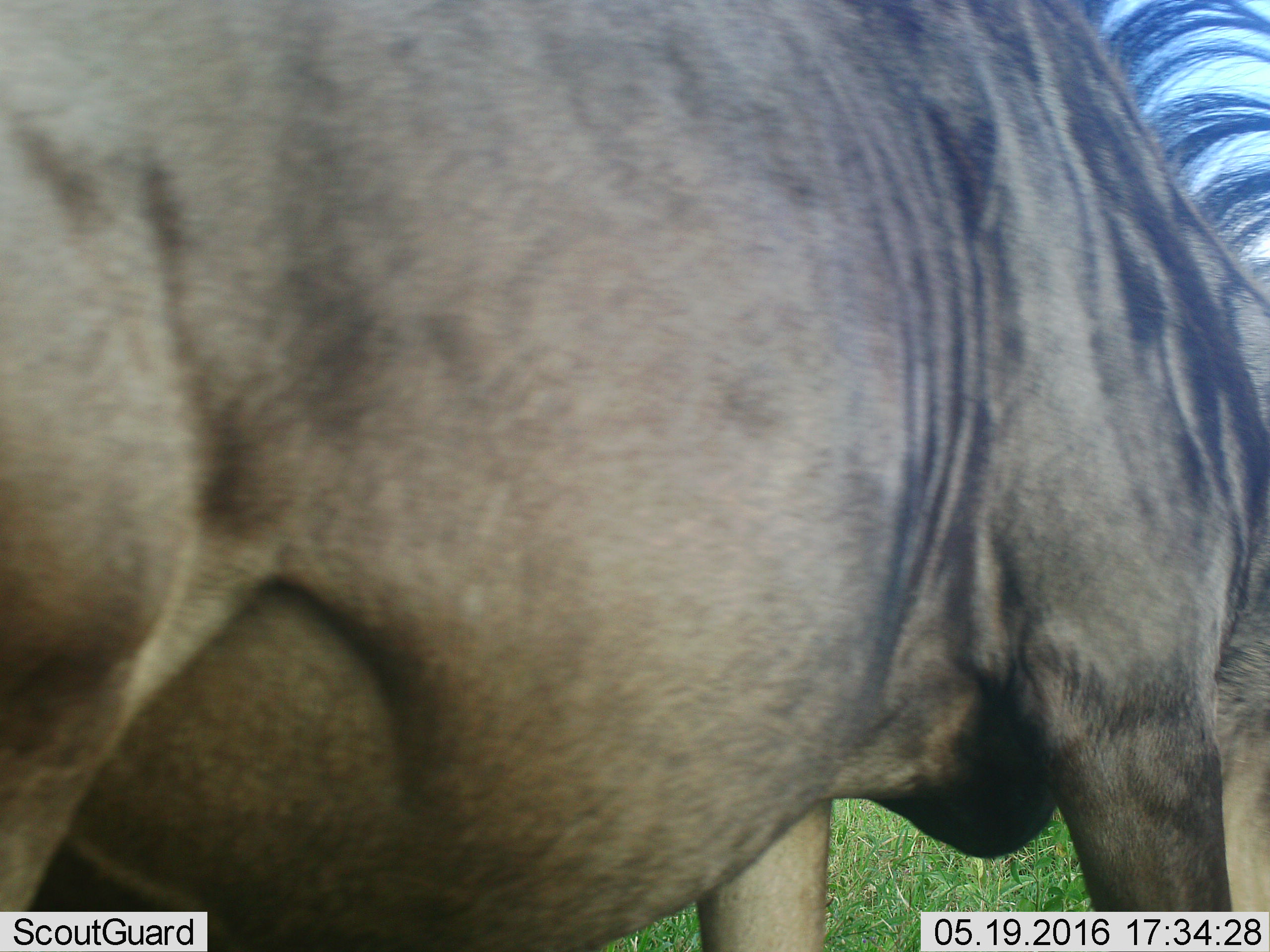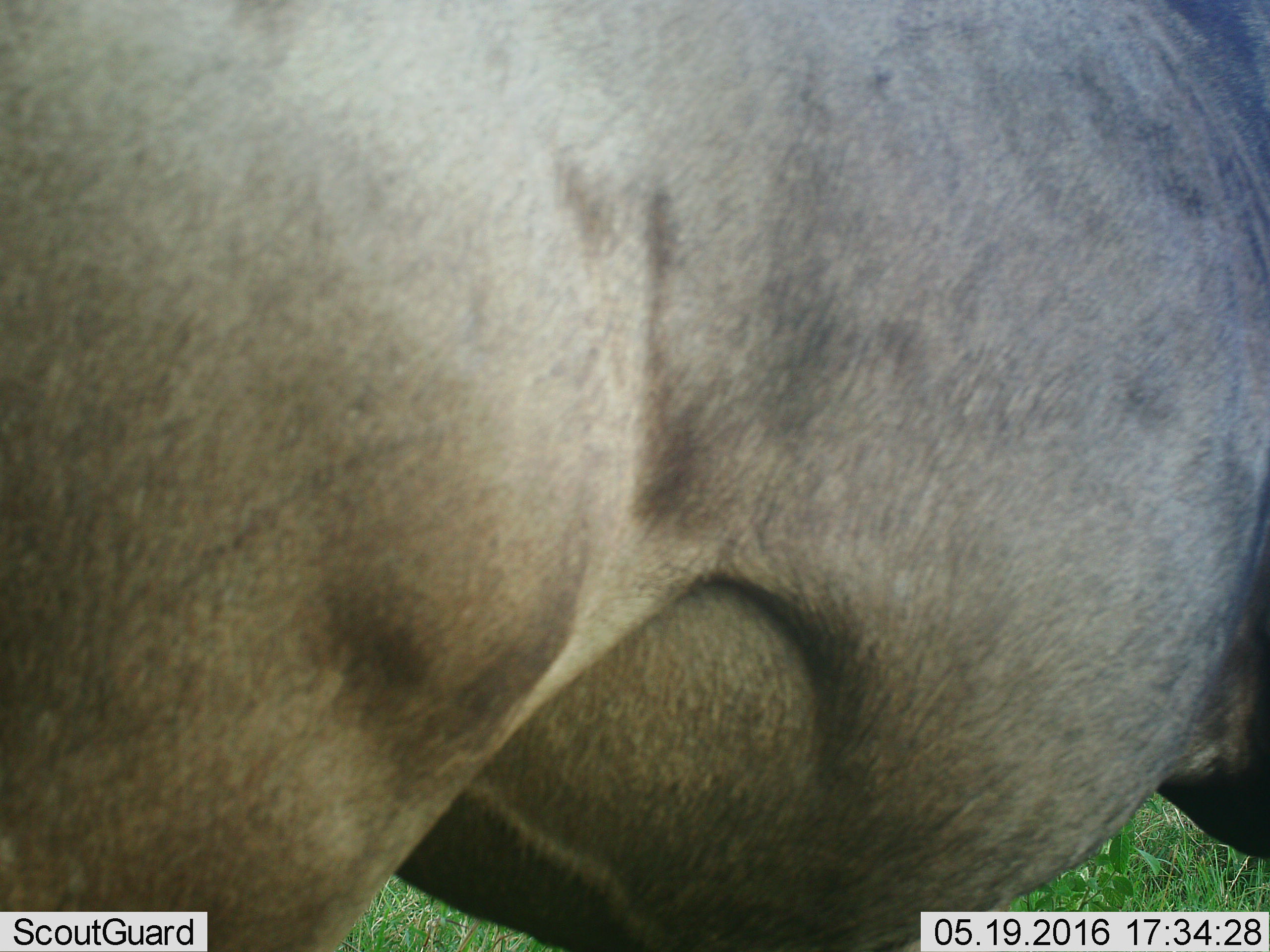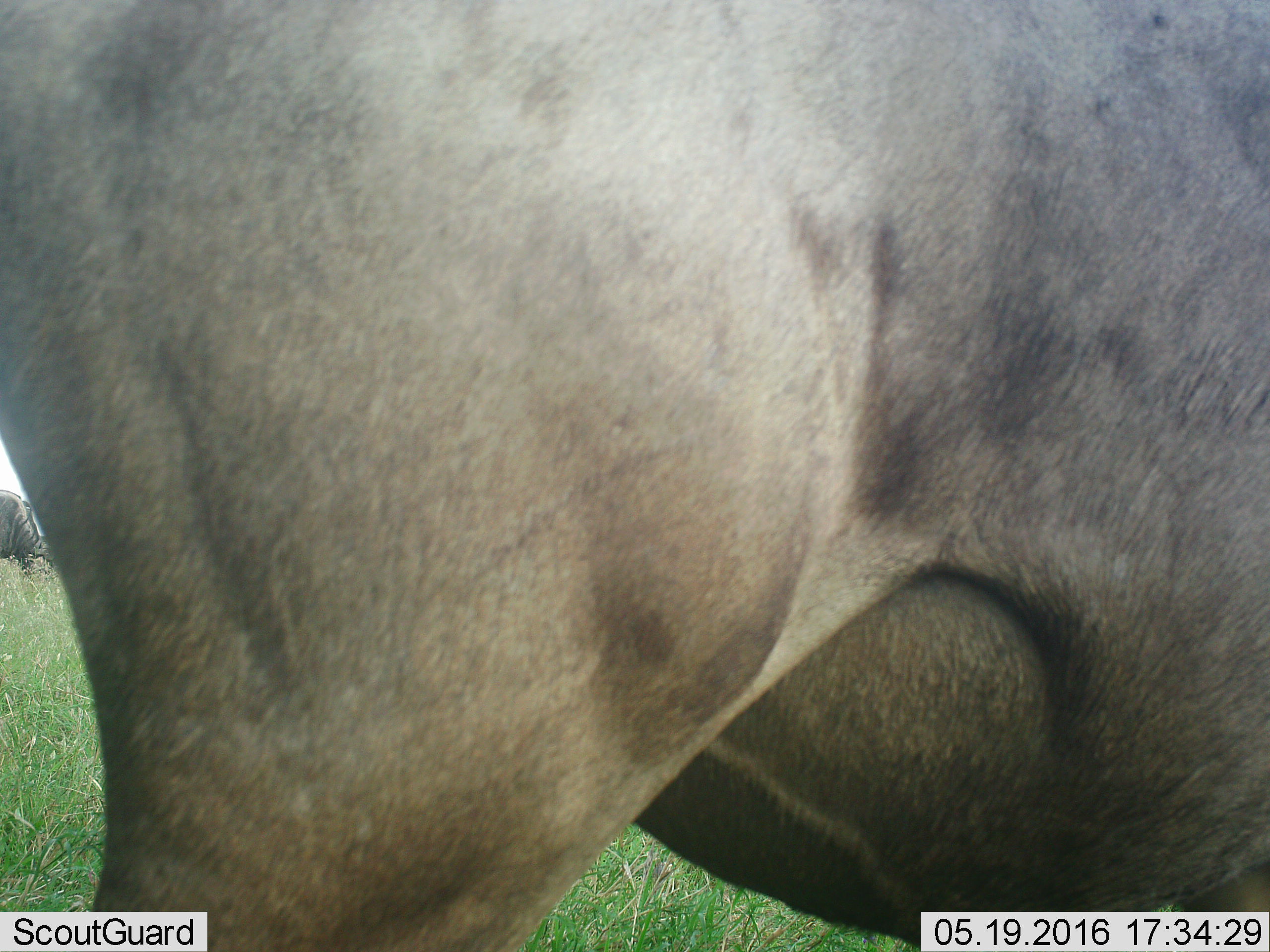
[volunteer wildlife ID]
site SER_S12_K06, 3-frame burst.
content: unidentified animal